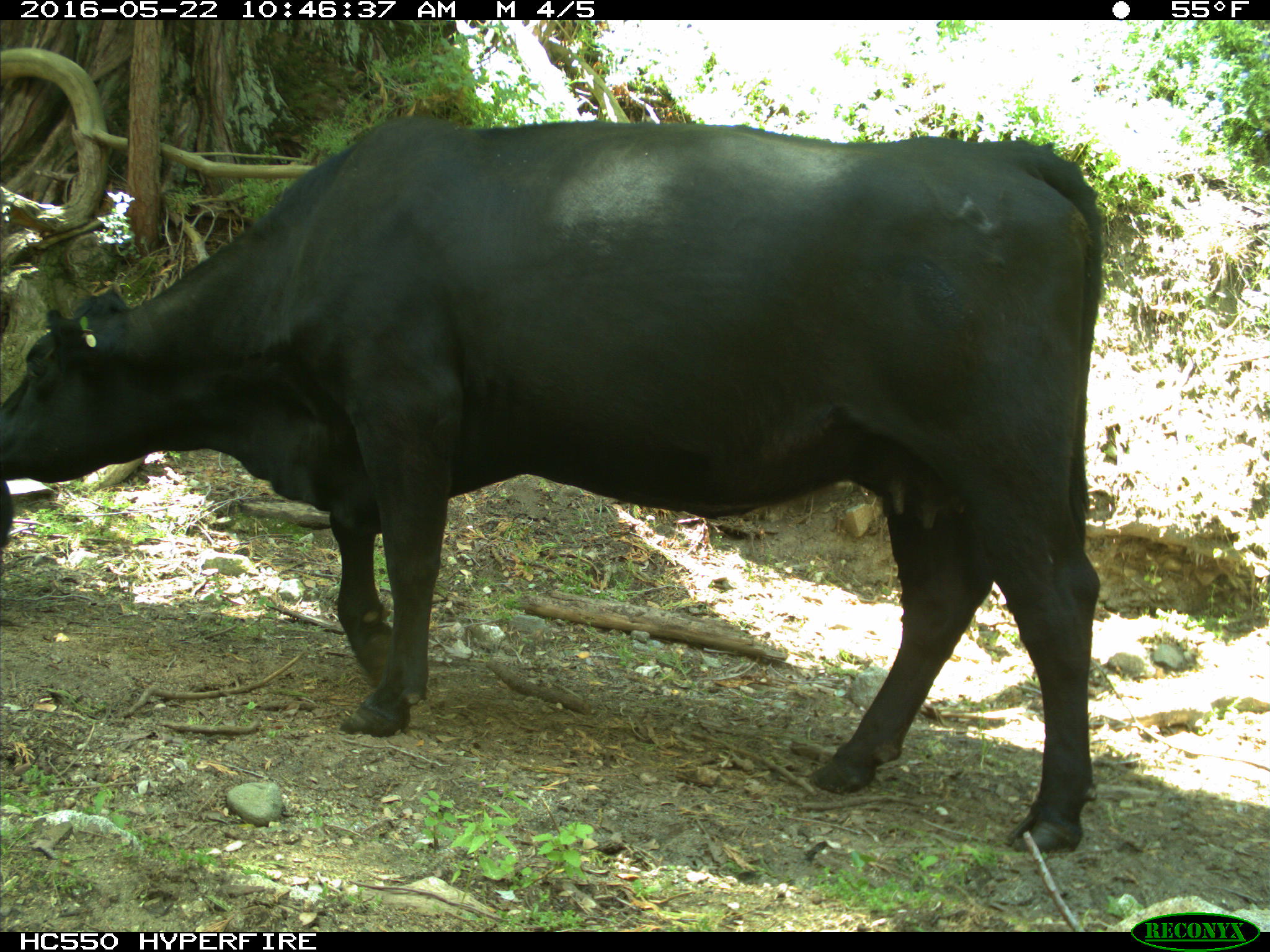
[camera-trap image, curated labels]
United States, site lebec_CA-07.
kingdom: Animalia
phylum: Chordata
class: Mammalia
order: Artiodactyla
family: Bovidae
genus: Bos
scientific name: Bos taurus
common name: domestic cow